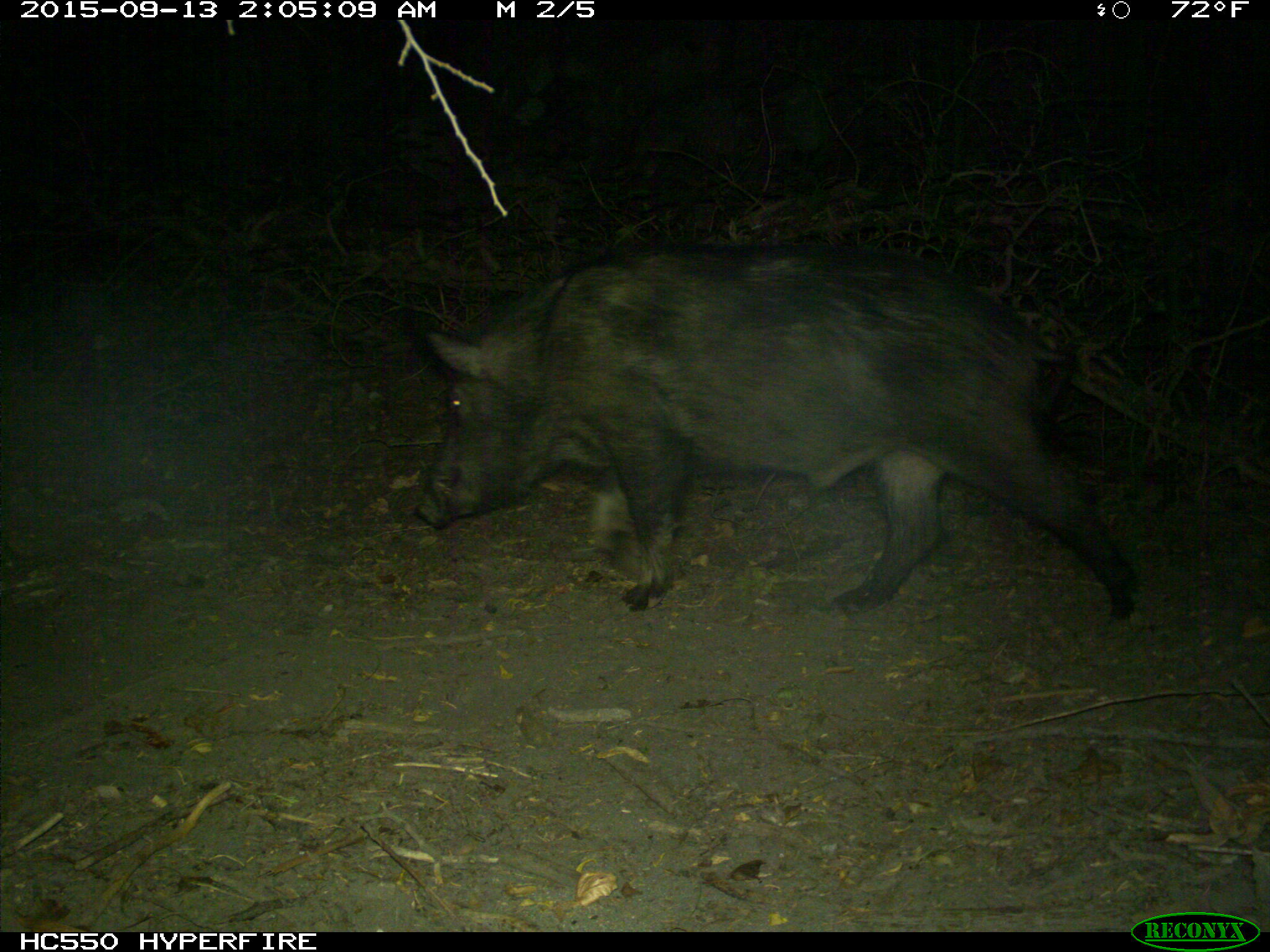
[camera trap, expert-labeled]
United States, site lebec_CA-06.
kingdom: Animalia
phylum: Chordata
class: Mammalia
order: Artiodactyla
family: Suidae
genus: Sus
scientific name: Sus scrofa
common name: wild boar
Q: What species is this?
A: Sus scrofa (wild boar).